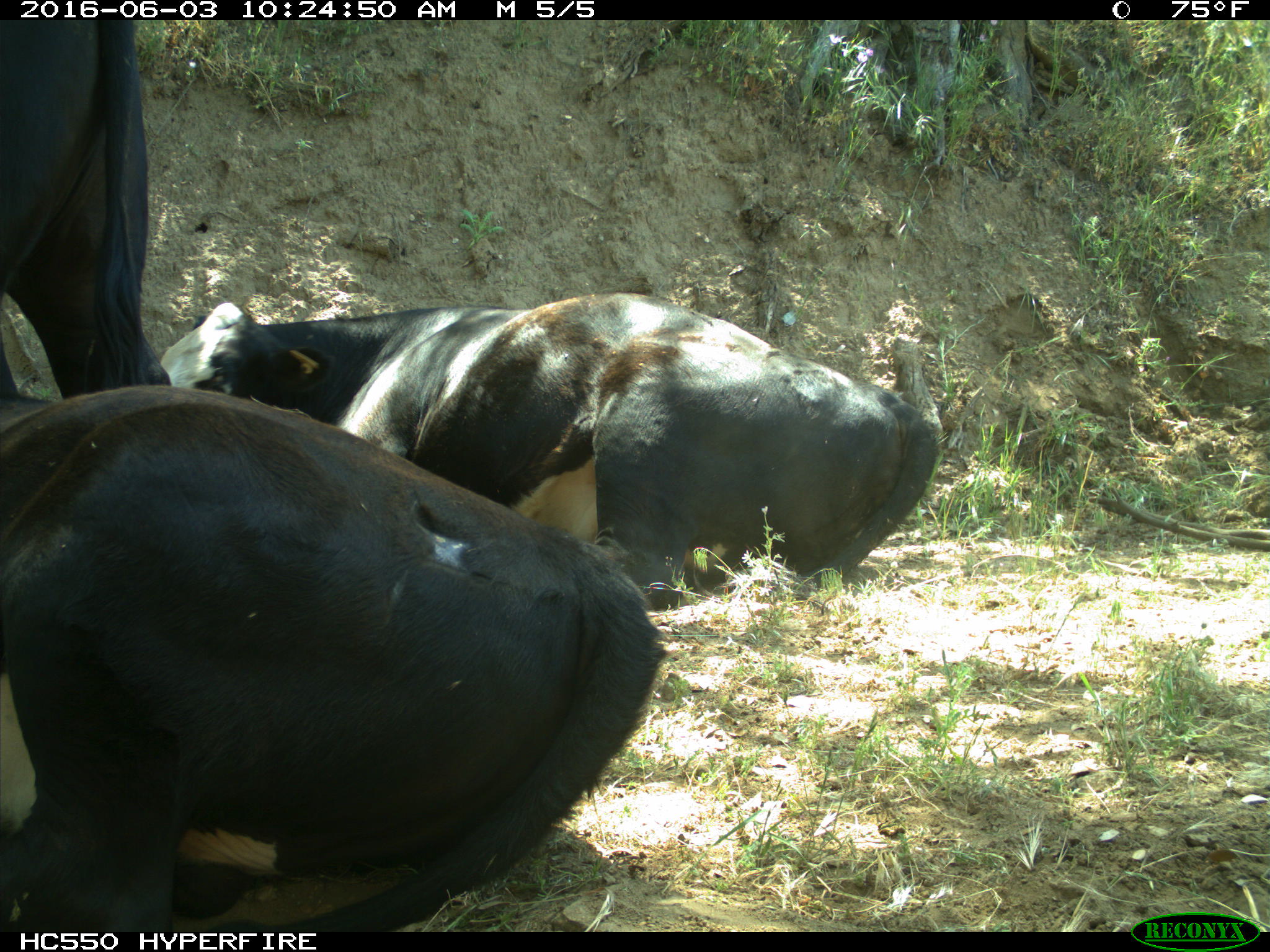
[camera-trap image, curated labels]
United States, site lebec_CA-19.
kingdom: Animalia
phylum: Chordata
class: Mammalia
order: Artiodactyla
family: Bovidae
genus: Bos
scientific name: Bos taurus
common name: domestic cow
Bos taurus (domestic cow).